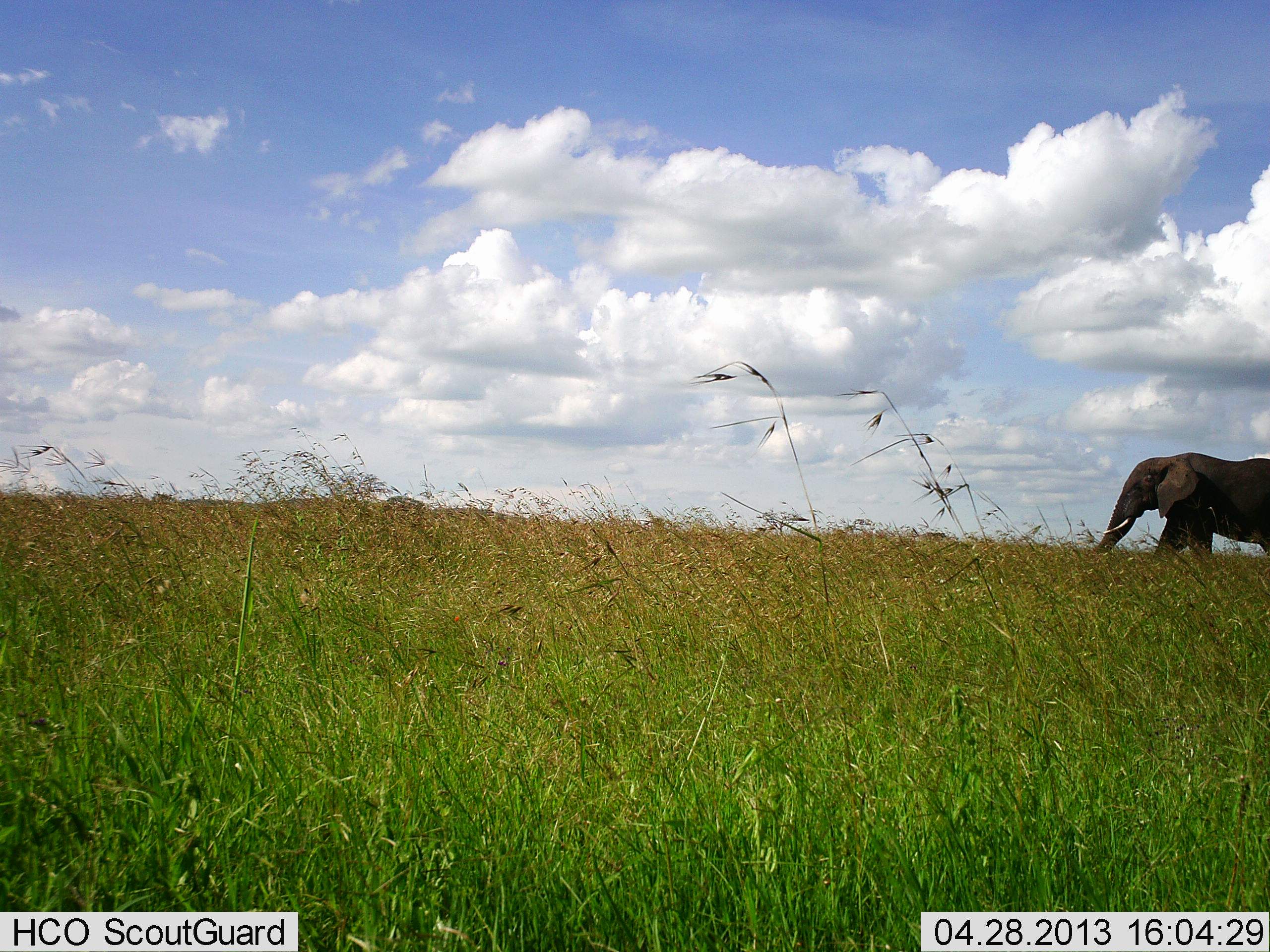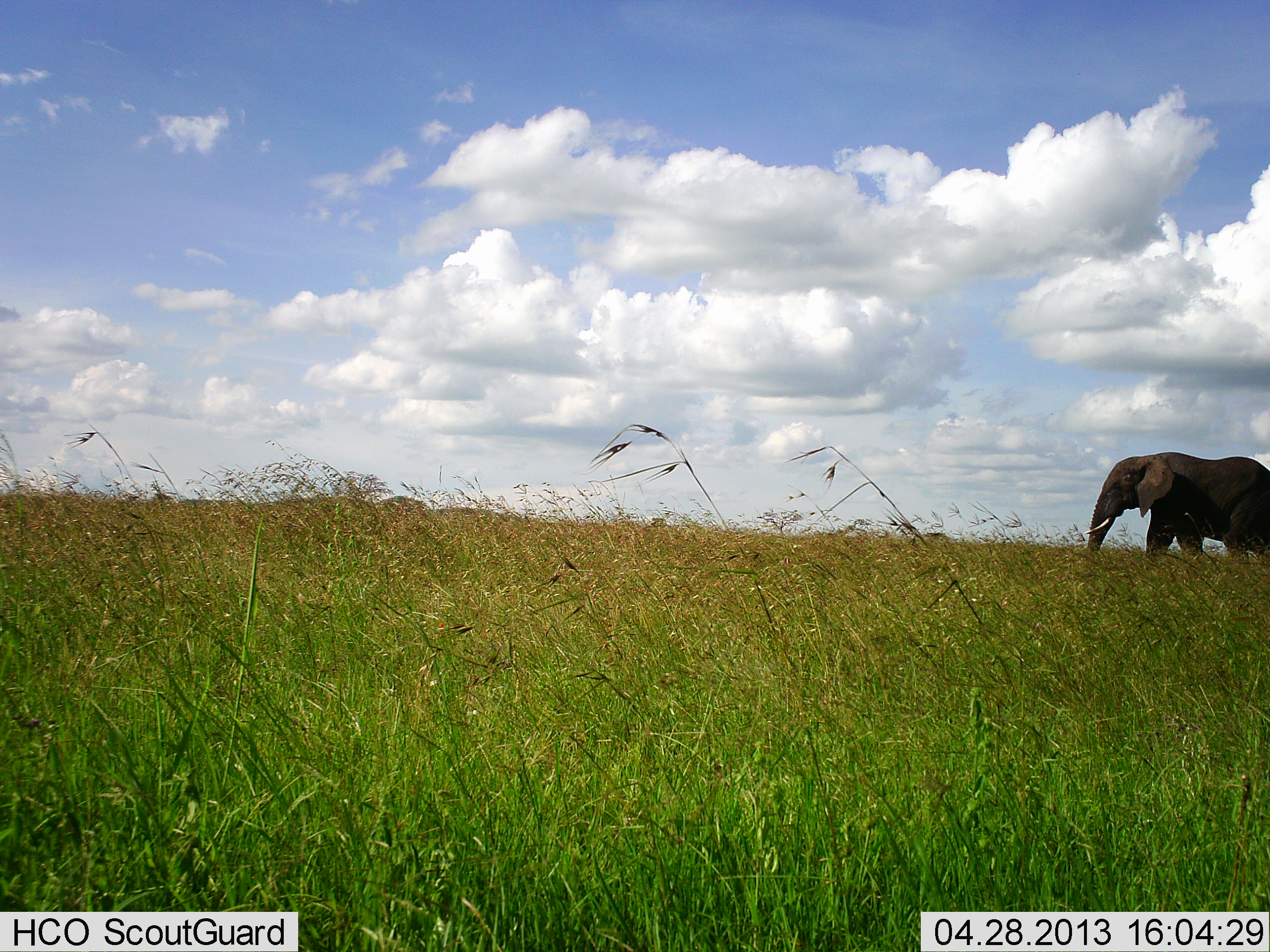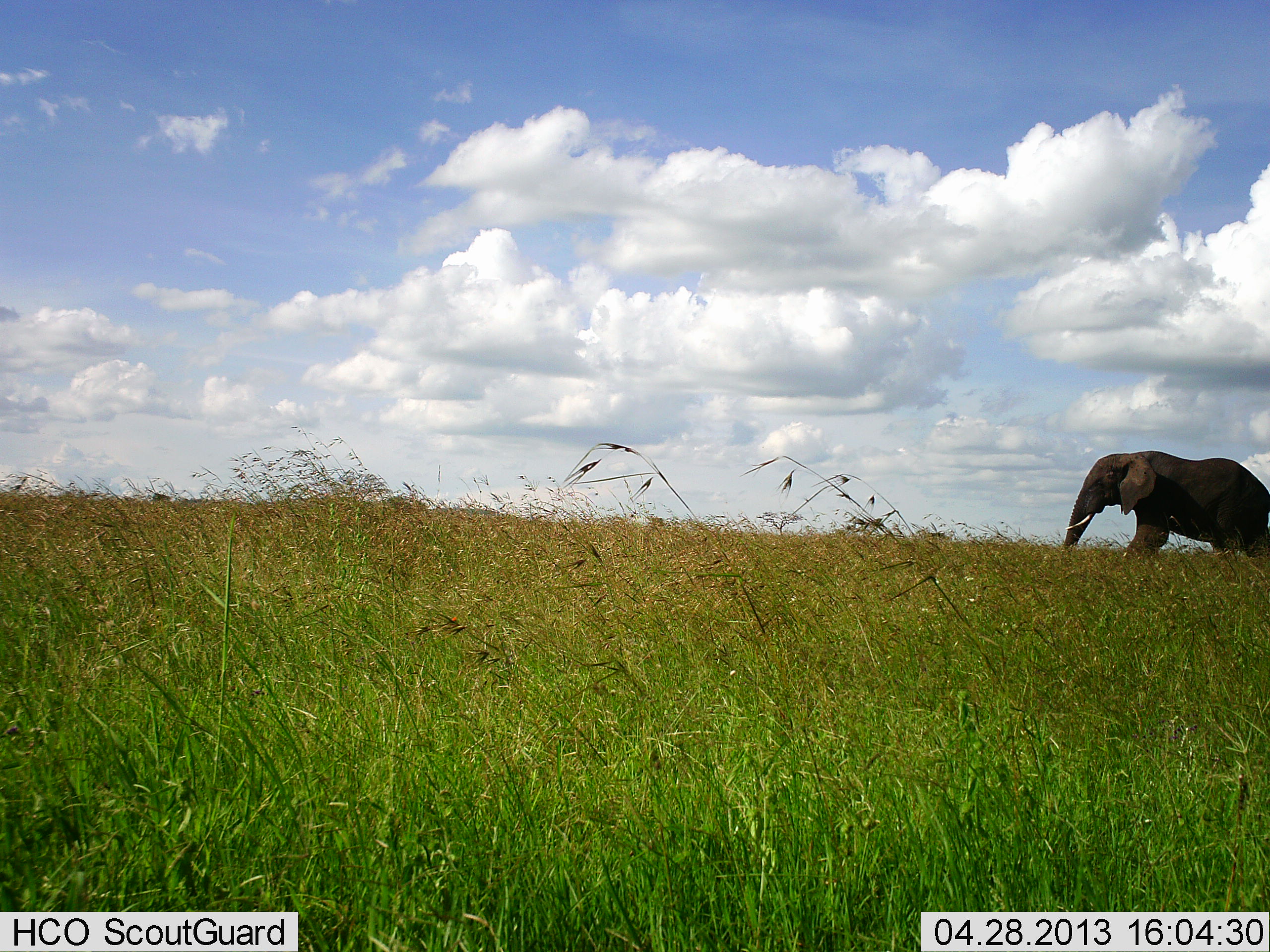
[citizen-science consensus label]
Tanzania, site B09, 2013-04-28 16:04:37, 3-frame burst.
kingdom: Animalia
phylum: Chordata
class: Mammalia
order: Proboscidea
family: Elephantidae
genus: Loxodonta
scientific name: Loxodonta africana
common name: african bush elephant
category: elephant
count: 1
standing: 13%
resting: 0%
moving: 90%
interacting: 0%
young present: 0%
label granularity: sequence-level